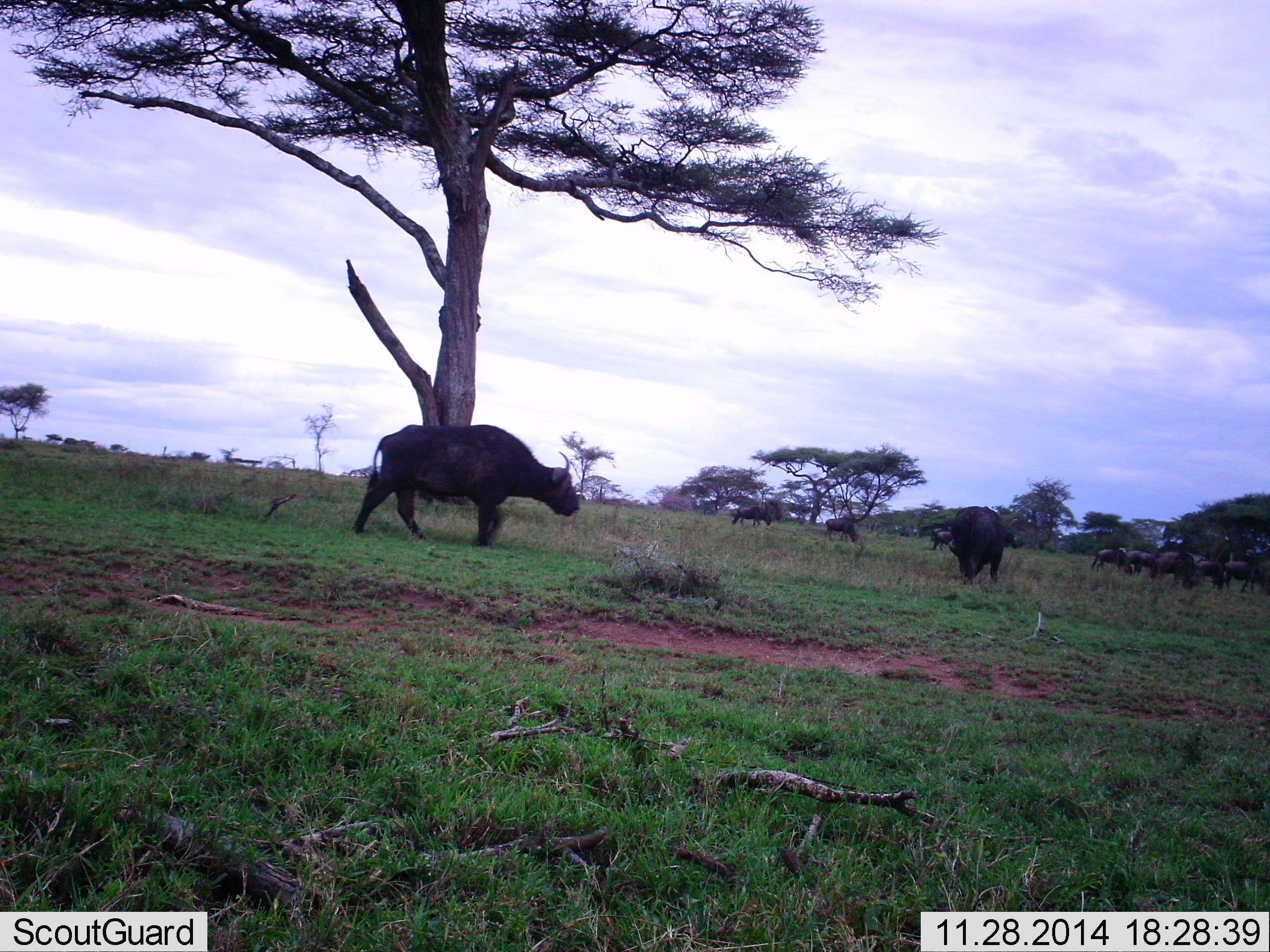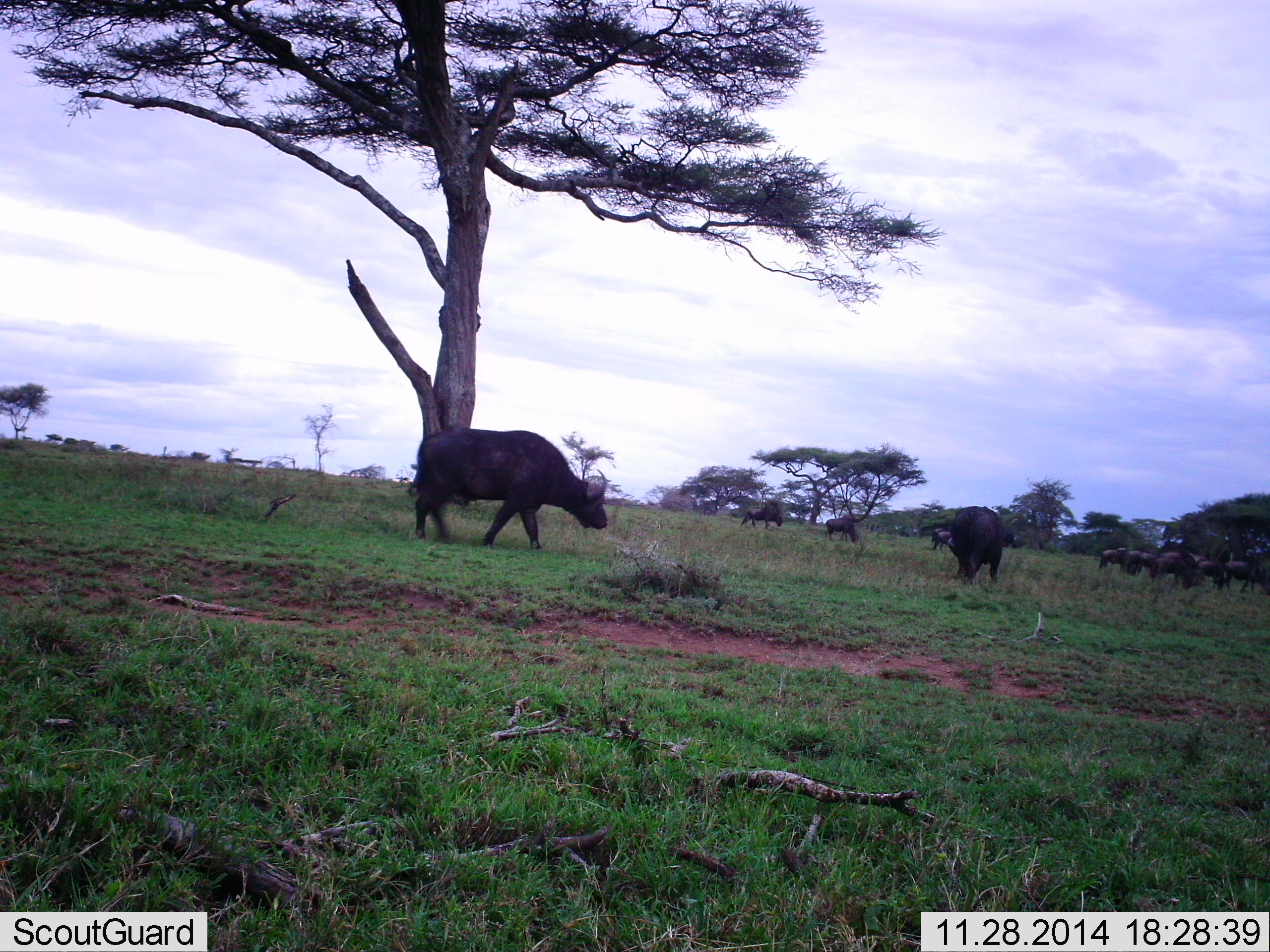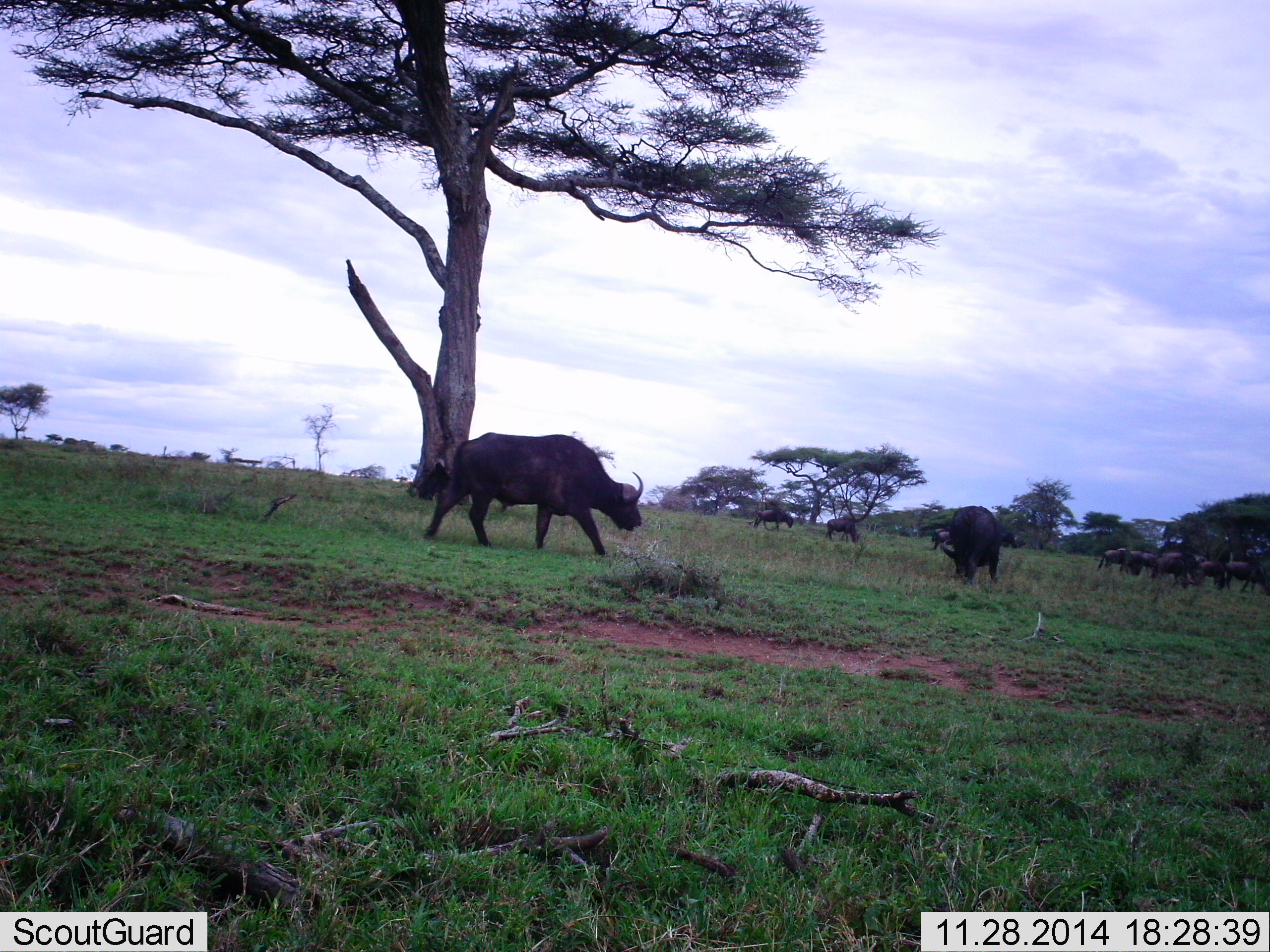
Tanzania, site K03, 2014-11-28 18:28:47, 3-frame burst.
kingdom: Animalia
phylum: Chordata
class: Mammalia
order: Artiodactyla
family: Bovidae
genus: Syncerus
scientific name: Syncerus caffer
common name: cape buffalo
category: buffalo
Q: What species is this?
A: Buffalo (cape buffalo) (Syncerus caffer).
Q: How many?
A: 11-50.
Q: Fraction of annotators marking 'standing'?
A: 30%.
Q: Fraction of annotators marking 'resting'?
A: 10%.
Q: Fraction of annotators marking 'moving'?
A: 90%.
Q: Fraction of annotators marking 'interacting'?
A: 0%.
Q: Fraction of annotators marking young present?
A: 0%.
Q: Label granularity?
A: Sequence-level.